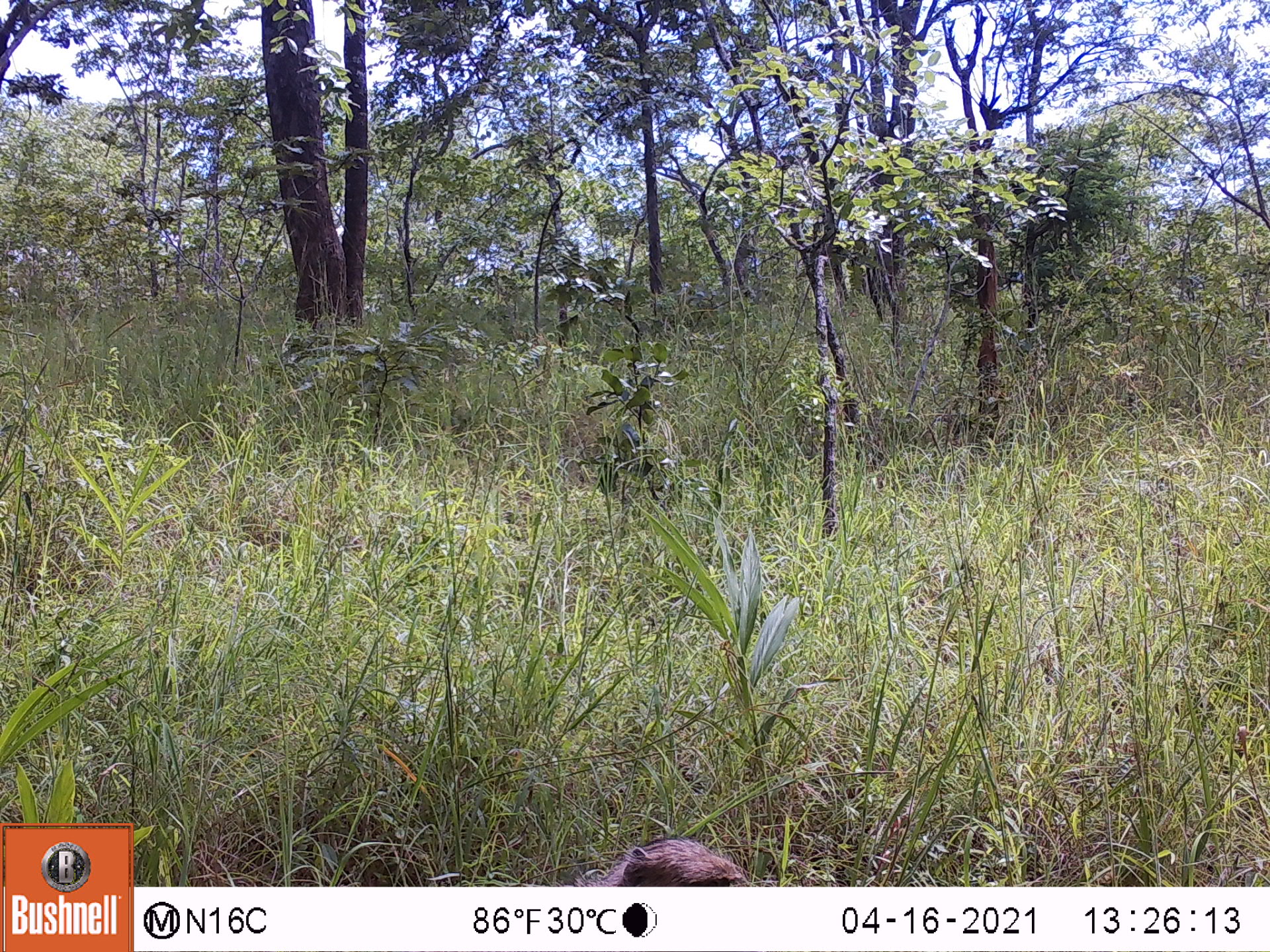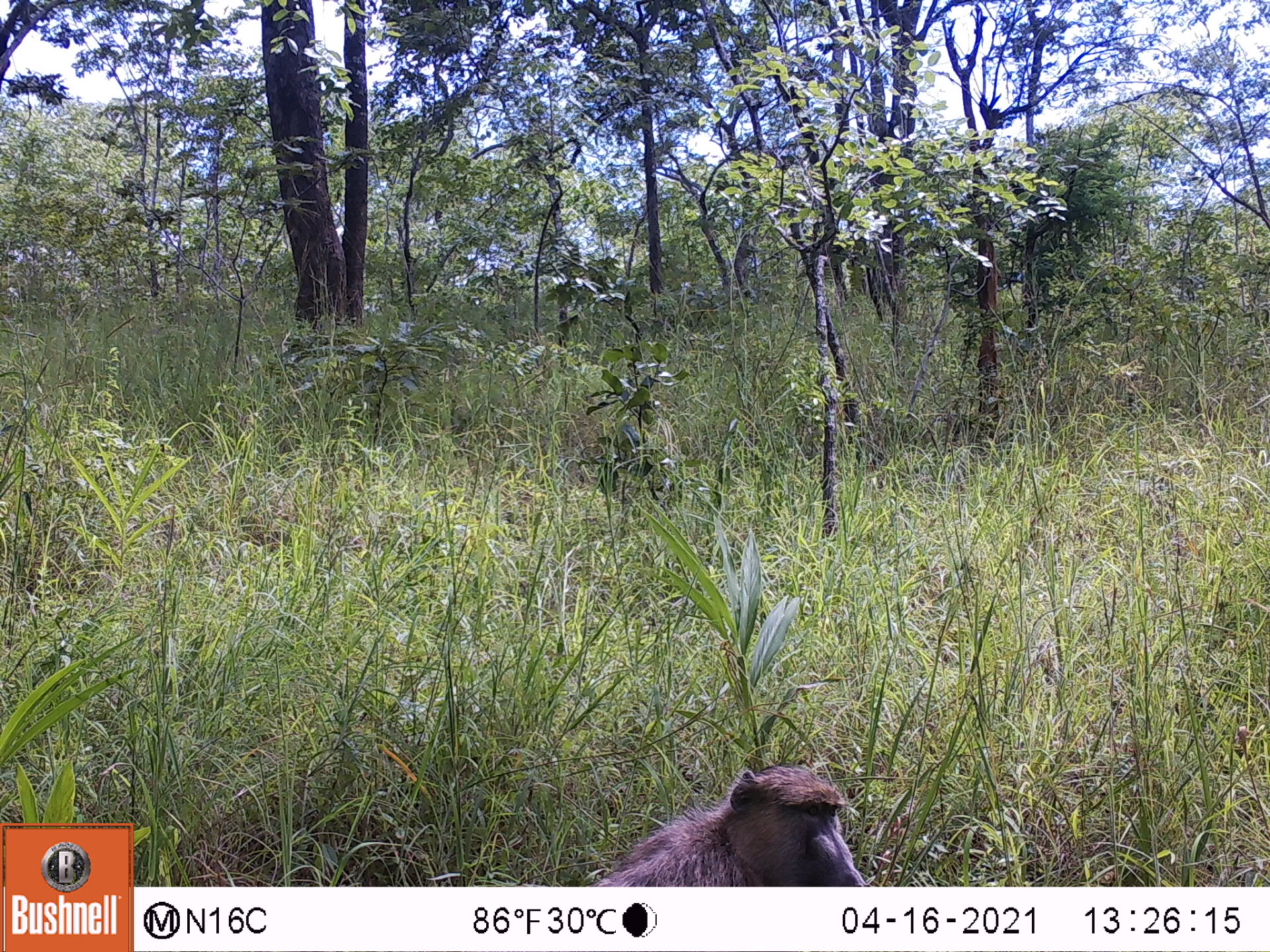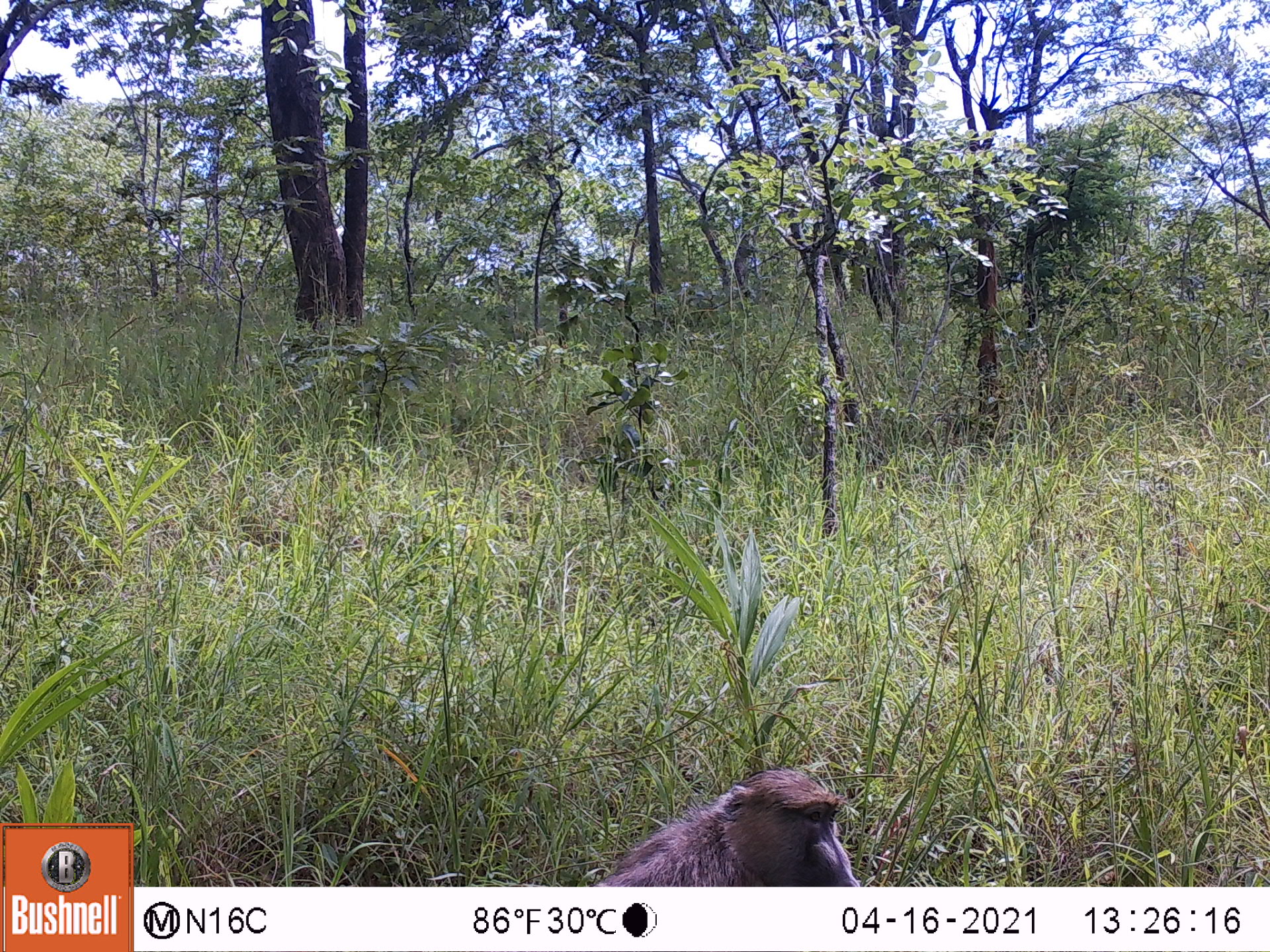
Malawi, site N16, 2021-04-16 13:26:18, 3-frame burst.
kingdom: Animalia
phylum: Chordata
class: Mammalia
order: Primates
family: Cercopithecidae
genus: Papio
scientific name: Papio cynocephalus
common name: yellow baboon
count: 1